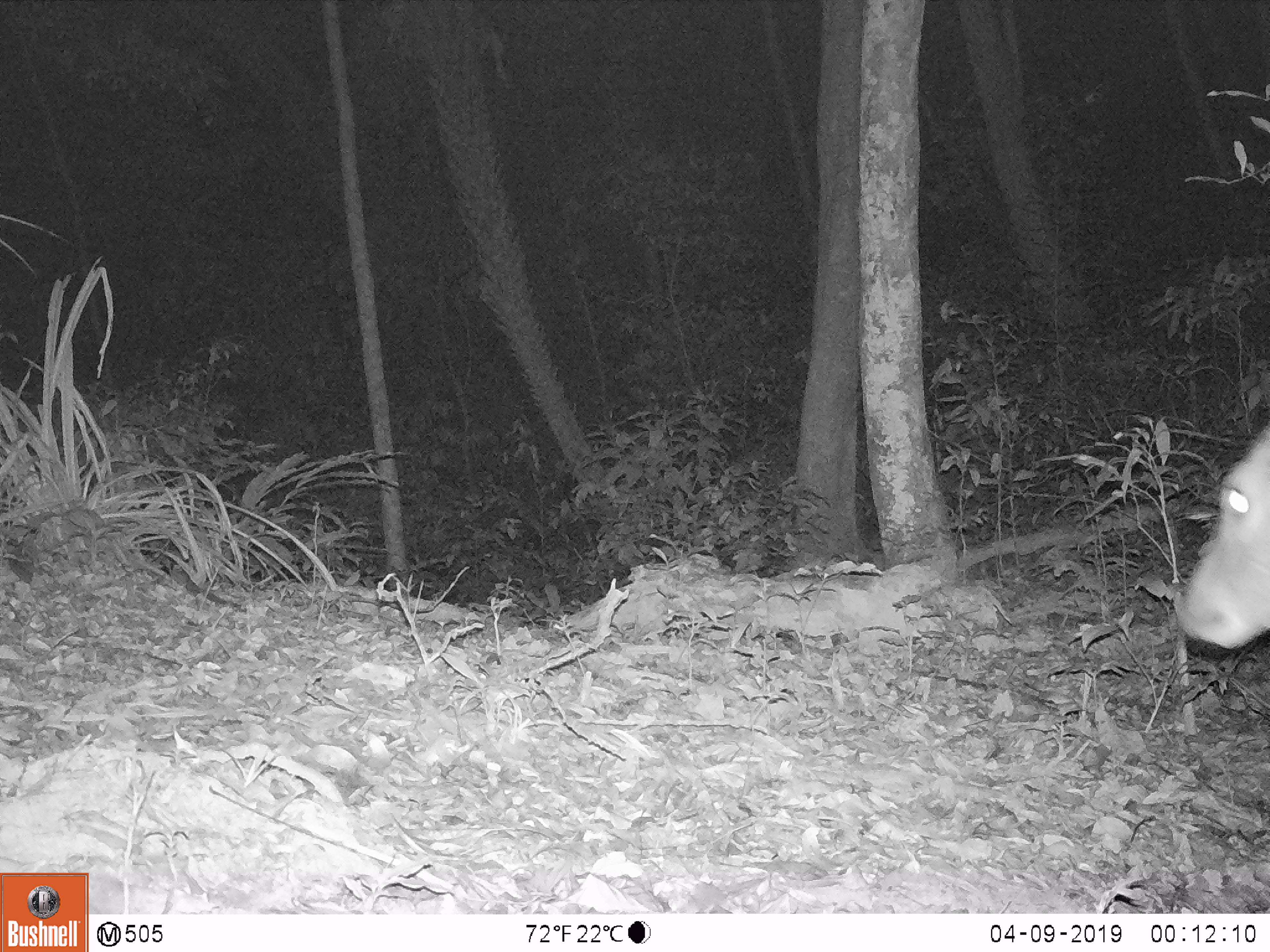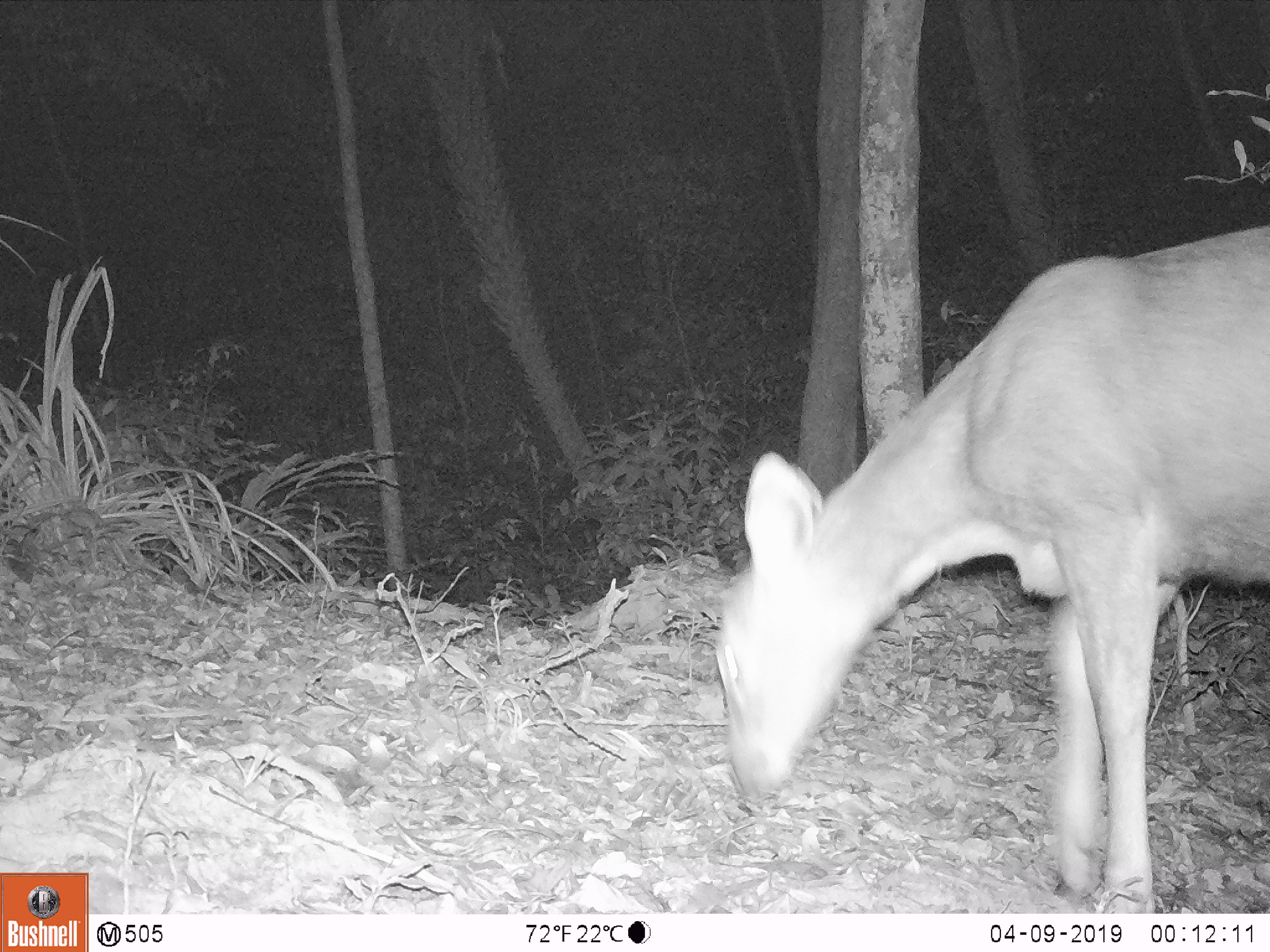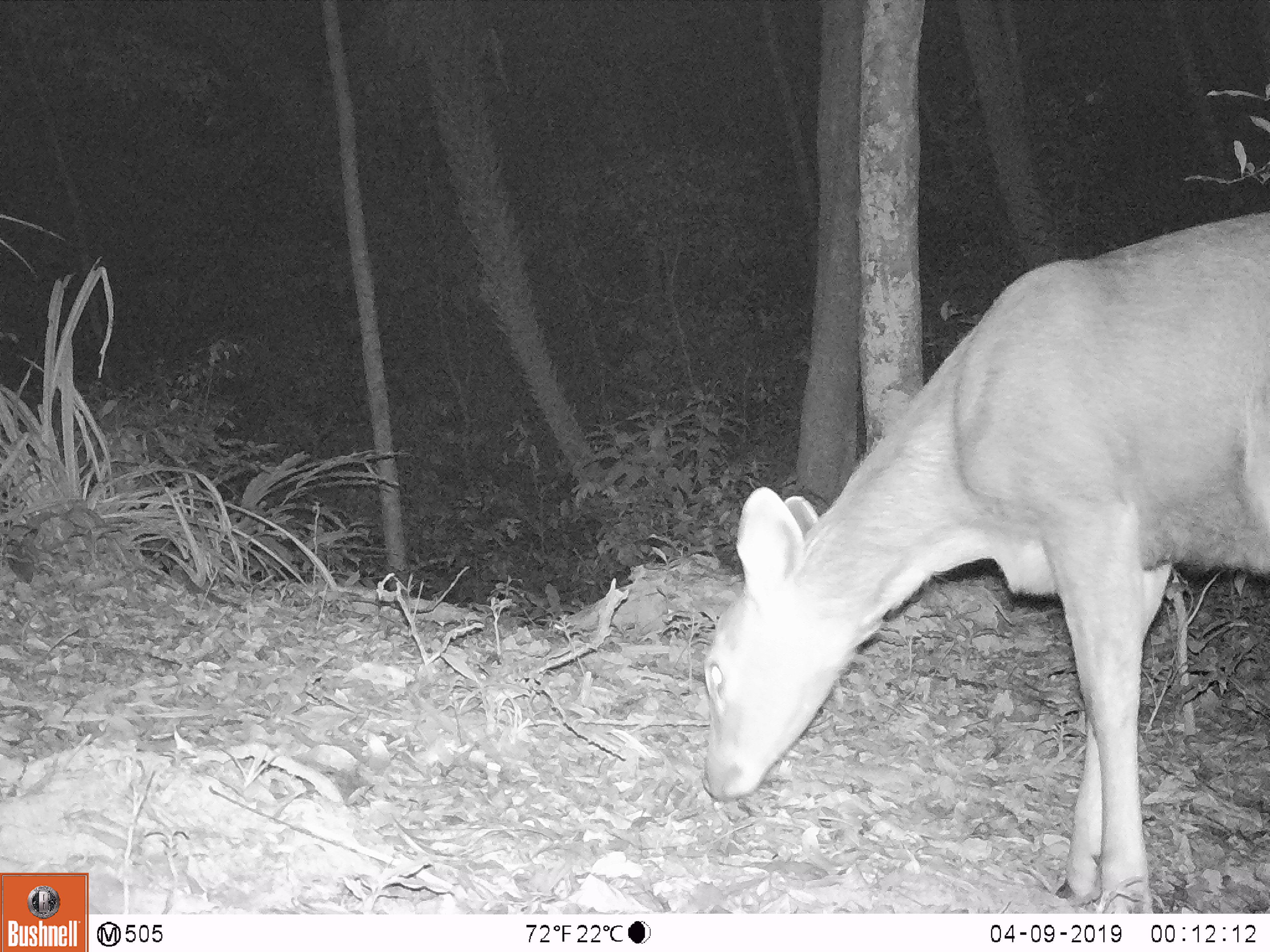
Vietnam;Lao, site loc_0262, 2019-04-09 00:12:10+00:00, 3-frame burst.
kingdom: Animalia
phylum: Chordata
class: Mammalia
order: Artiodactyla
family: Cervidae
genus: Rusa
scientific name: Rusa unicolor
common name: sambar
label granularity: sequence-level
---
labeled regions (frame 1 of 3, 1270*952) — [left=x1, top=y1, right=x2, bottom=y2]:
sambar: [left=1174, top=419, right=1270, bottom=649]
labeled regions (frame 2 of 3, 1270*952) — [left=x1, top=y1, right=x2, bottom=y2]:
sambar: [left=720, top=222, right=1270, bottom=912]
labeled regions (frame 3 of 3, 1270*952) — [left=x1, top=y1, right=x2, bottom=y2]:
sambar: [left=704, top=205, right=1270, bottom=908]